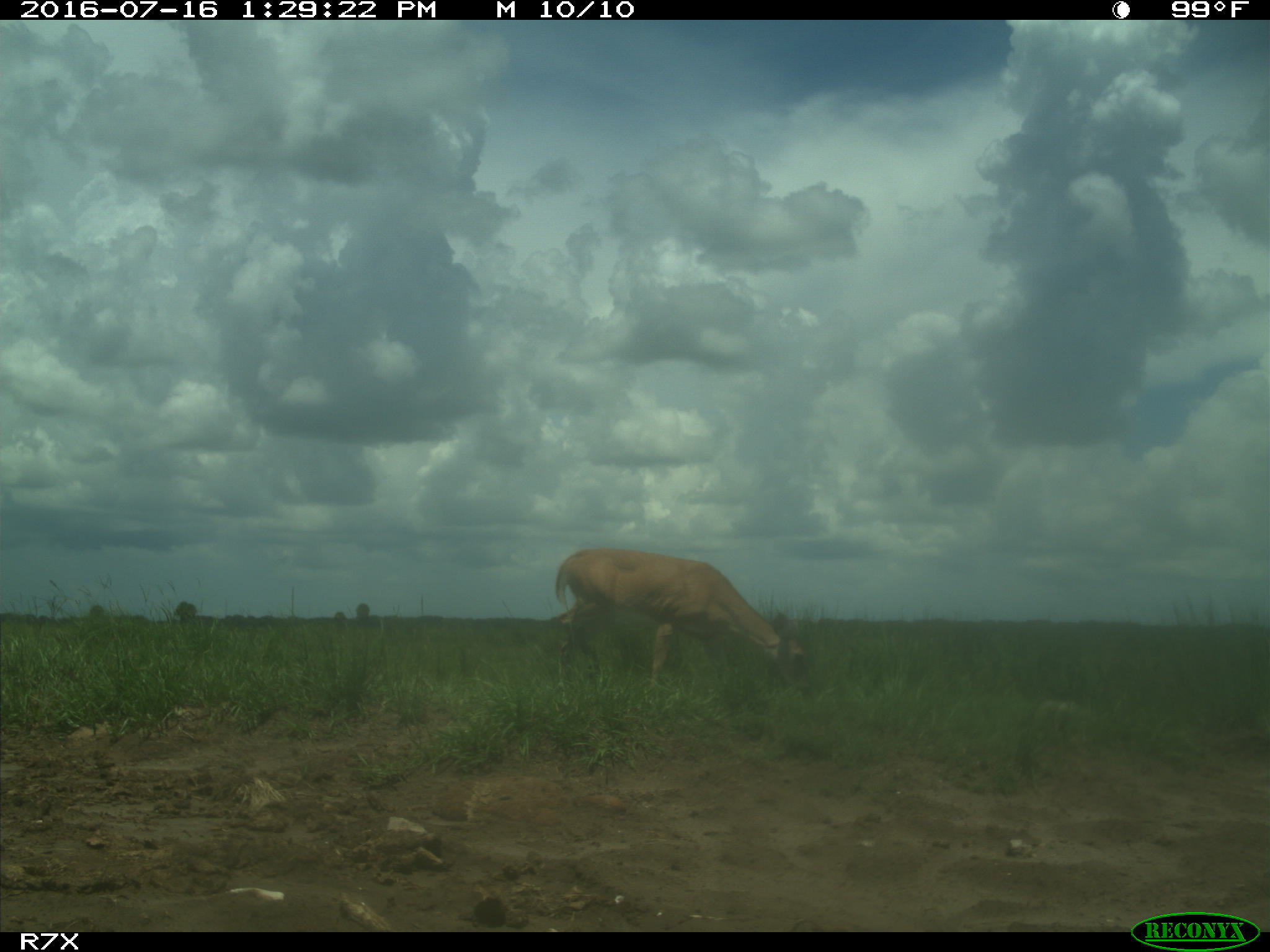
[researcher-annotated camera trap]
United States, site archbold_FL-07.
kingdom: Animalia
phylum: Chordata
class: Mammalia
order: Artiodactyla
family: Cervidae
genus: Odocoileus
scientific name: Odocoileus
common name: deer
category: unidentified deer